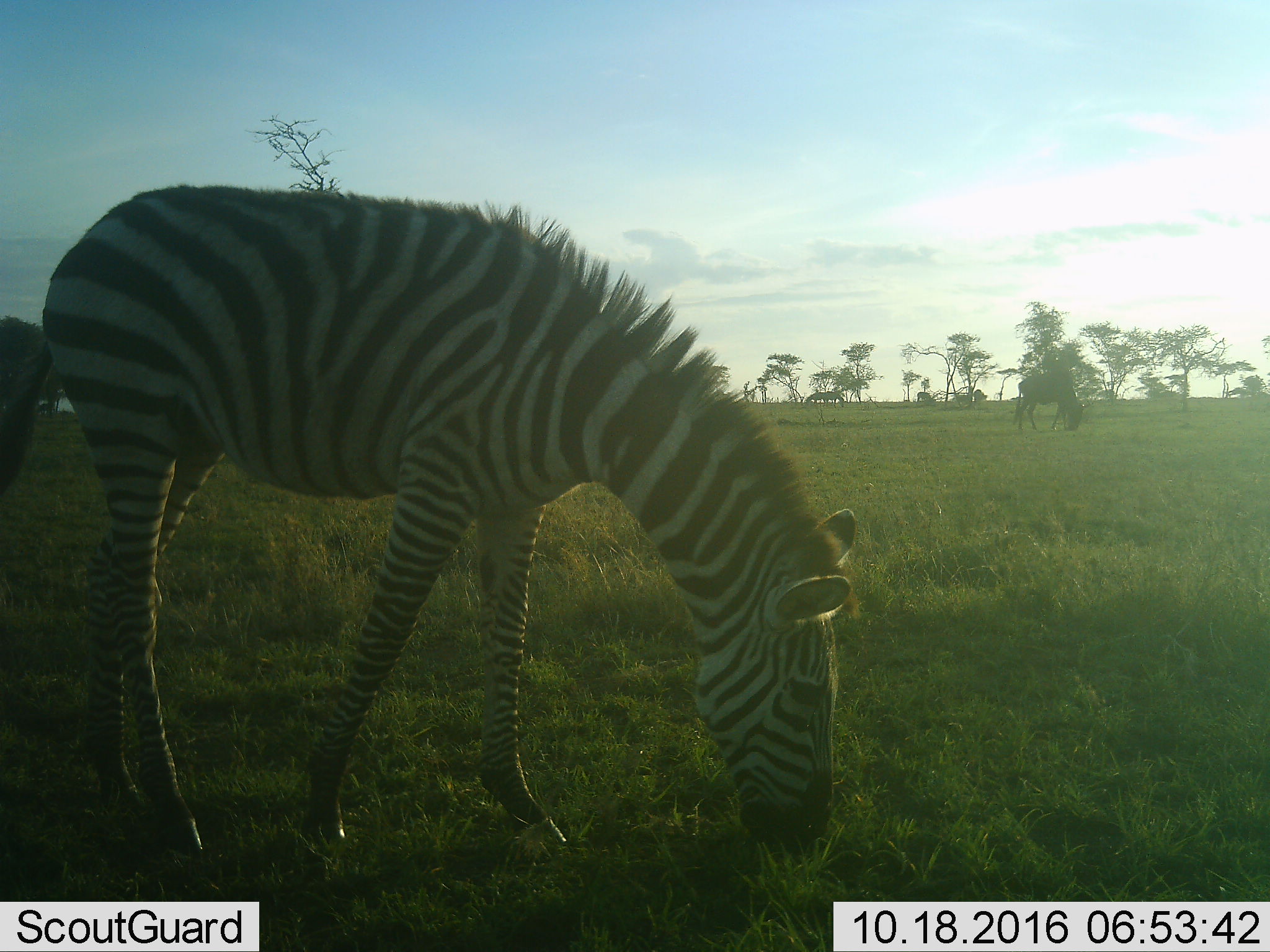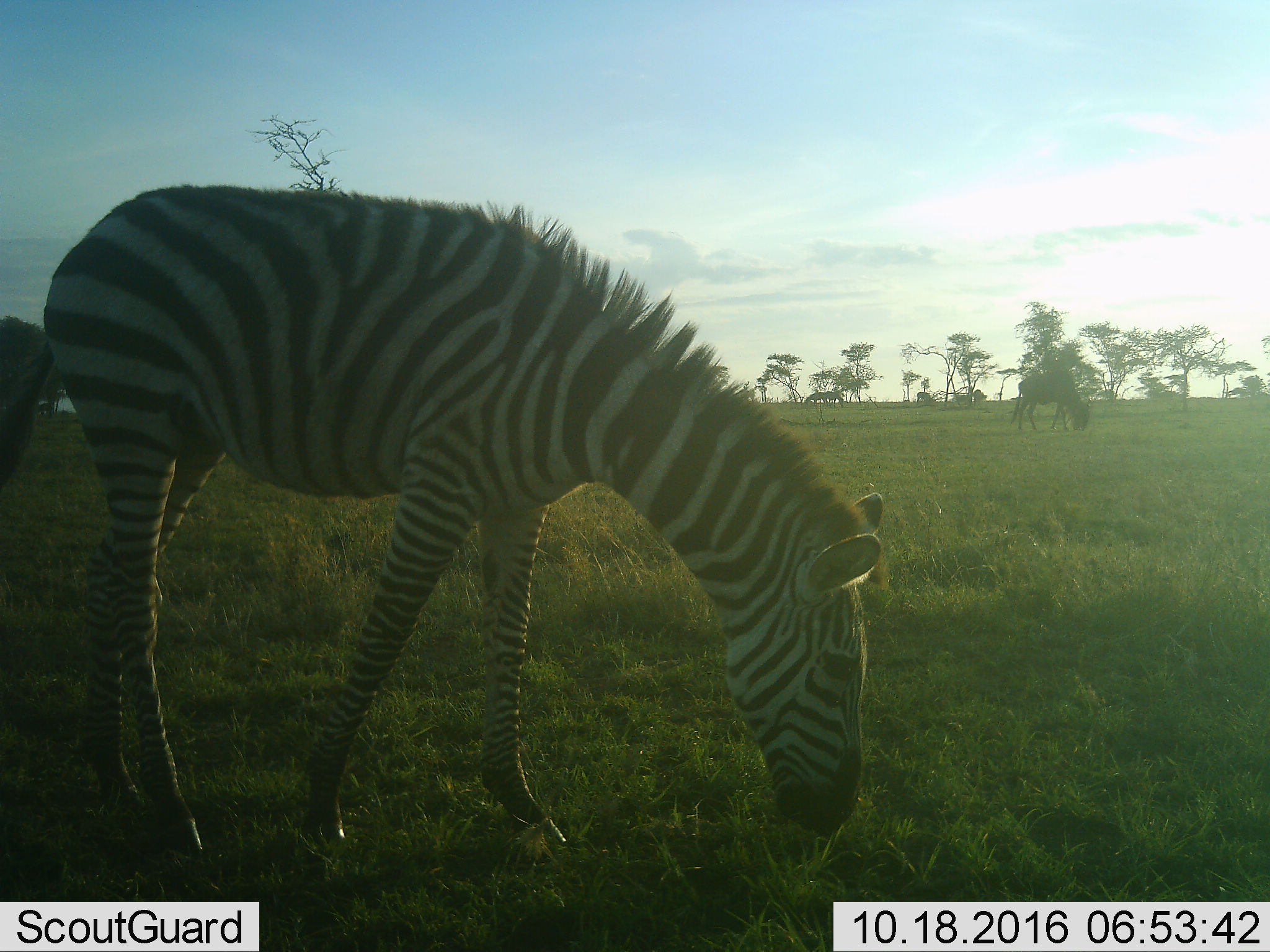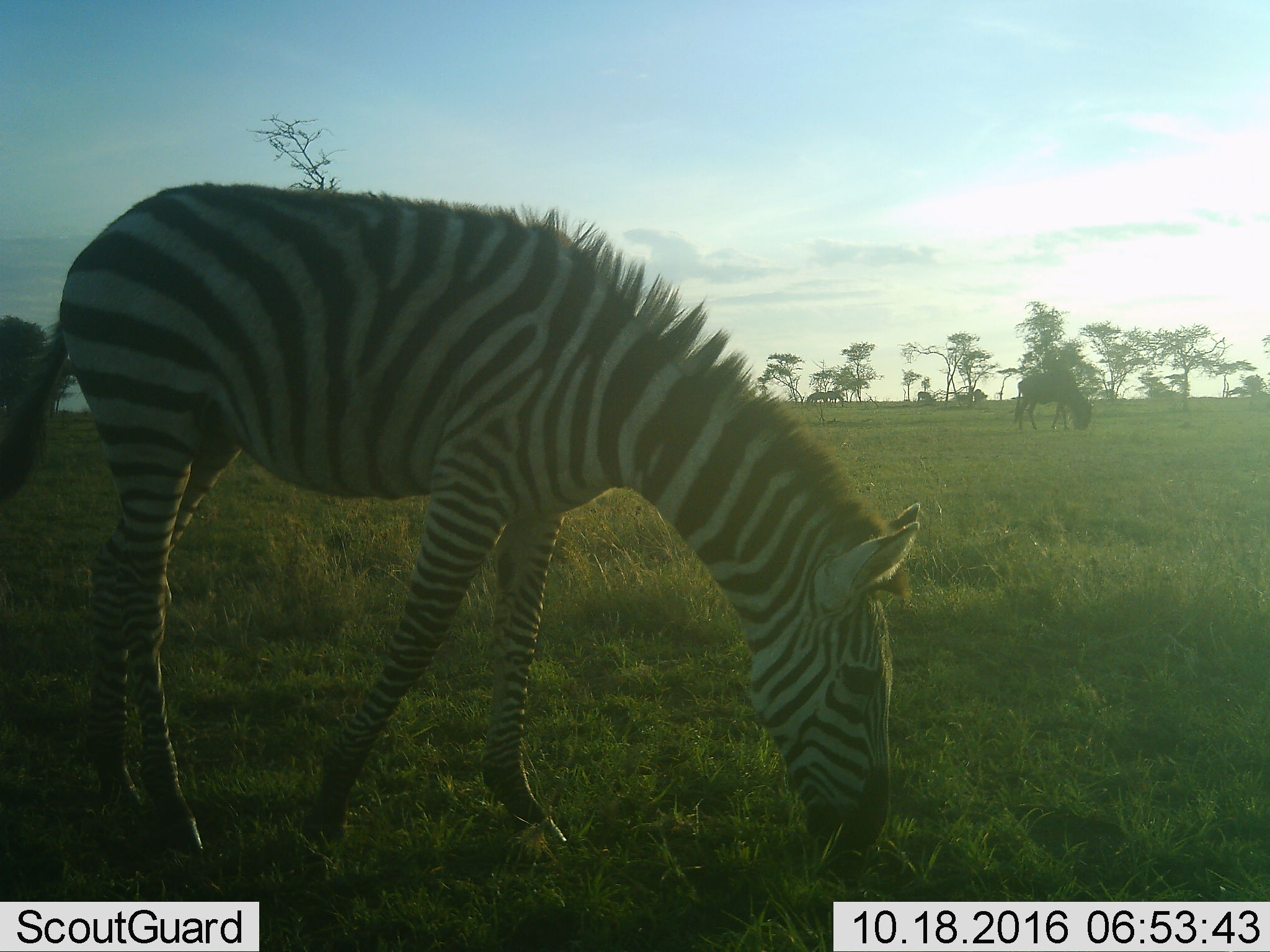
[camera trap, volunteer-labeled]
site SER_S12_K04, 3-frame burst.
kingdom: Animalia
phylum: Chordata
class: Mammalia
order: Artiodactyla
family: Bovidae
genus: Connochaetes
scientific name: Connochaetes taurinus taurinus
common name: blue wildebeest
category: wildebeestblue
Wildebeestblue (blue wildebeest) (Connochaetes taurinus taurinus), count 2. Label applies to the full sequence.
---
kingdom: Animalia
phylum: Chordata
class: Mammalia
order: Perissodactyla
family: Equidae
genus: Equus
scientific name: Equus quagga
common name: plains zebra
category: zebraplains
Zebraplains (plains zebra) (Equus quagga), count 2. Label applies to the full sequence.